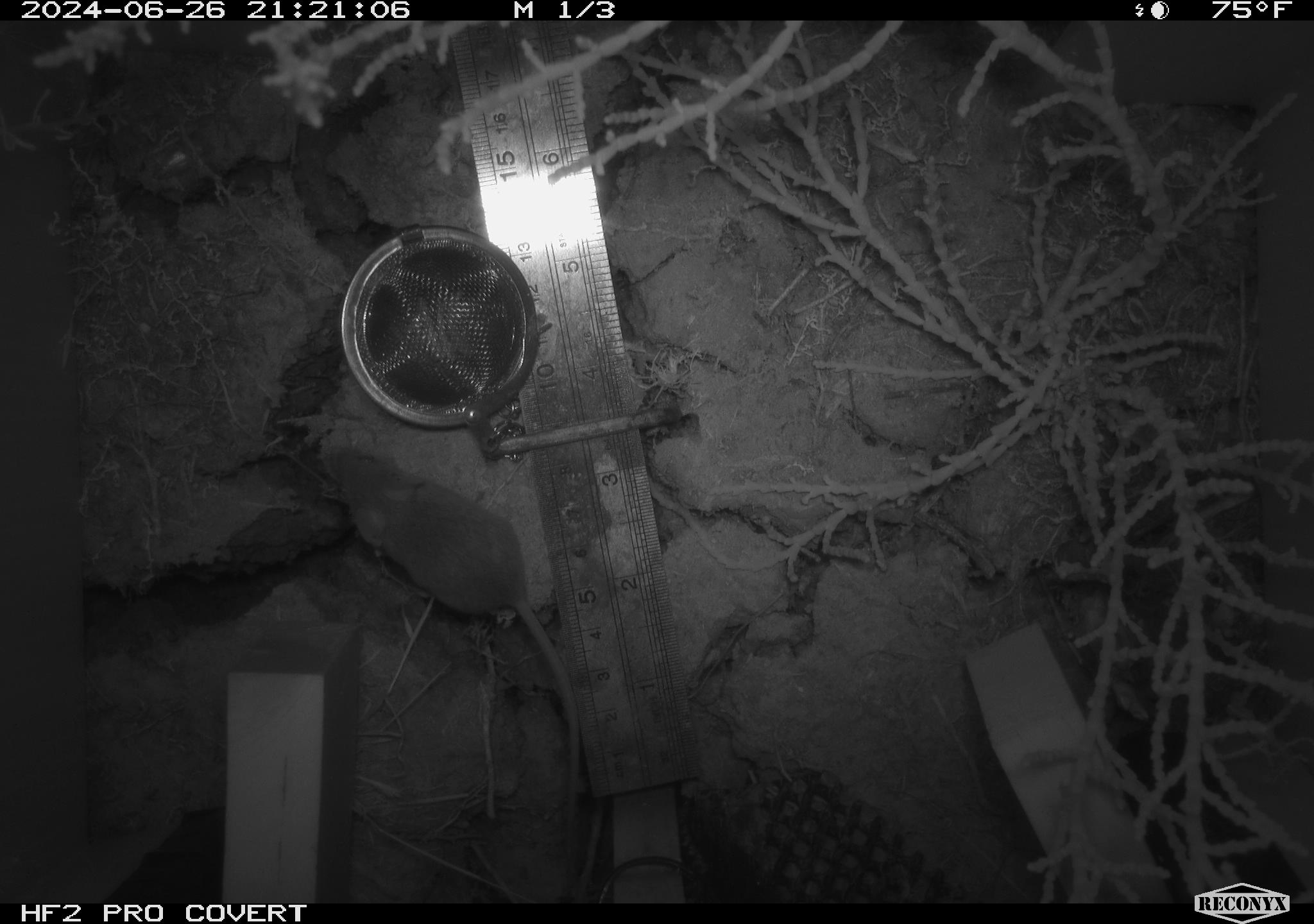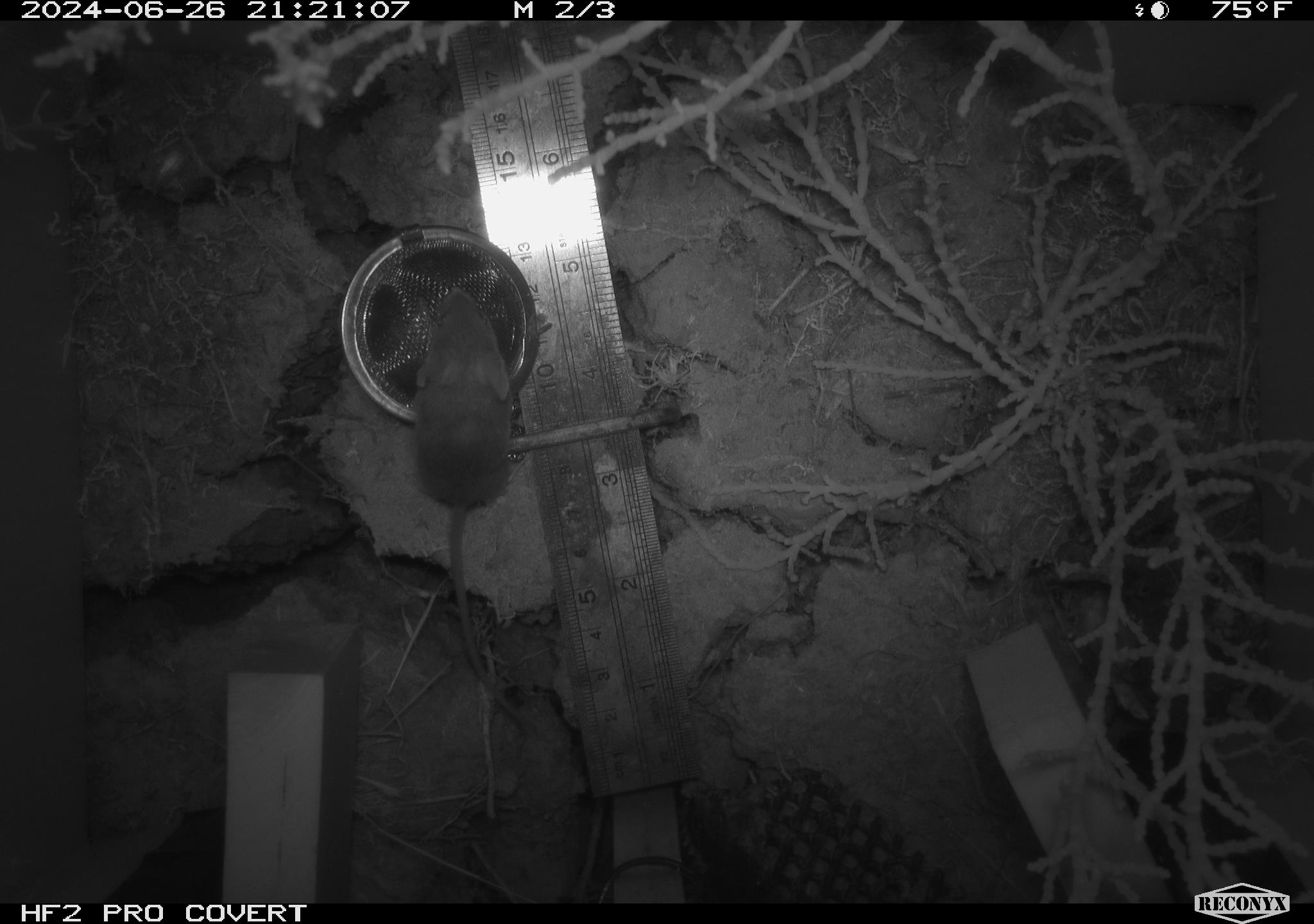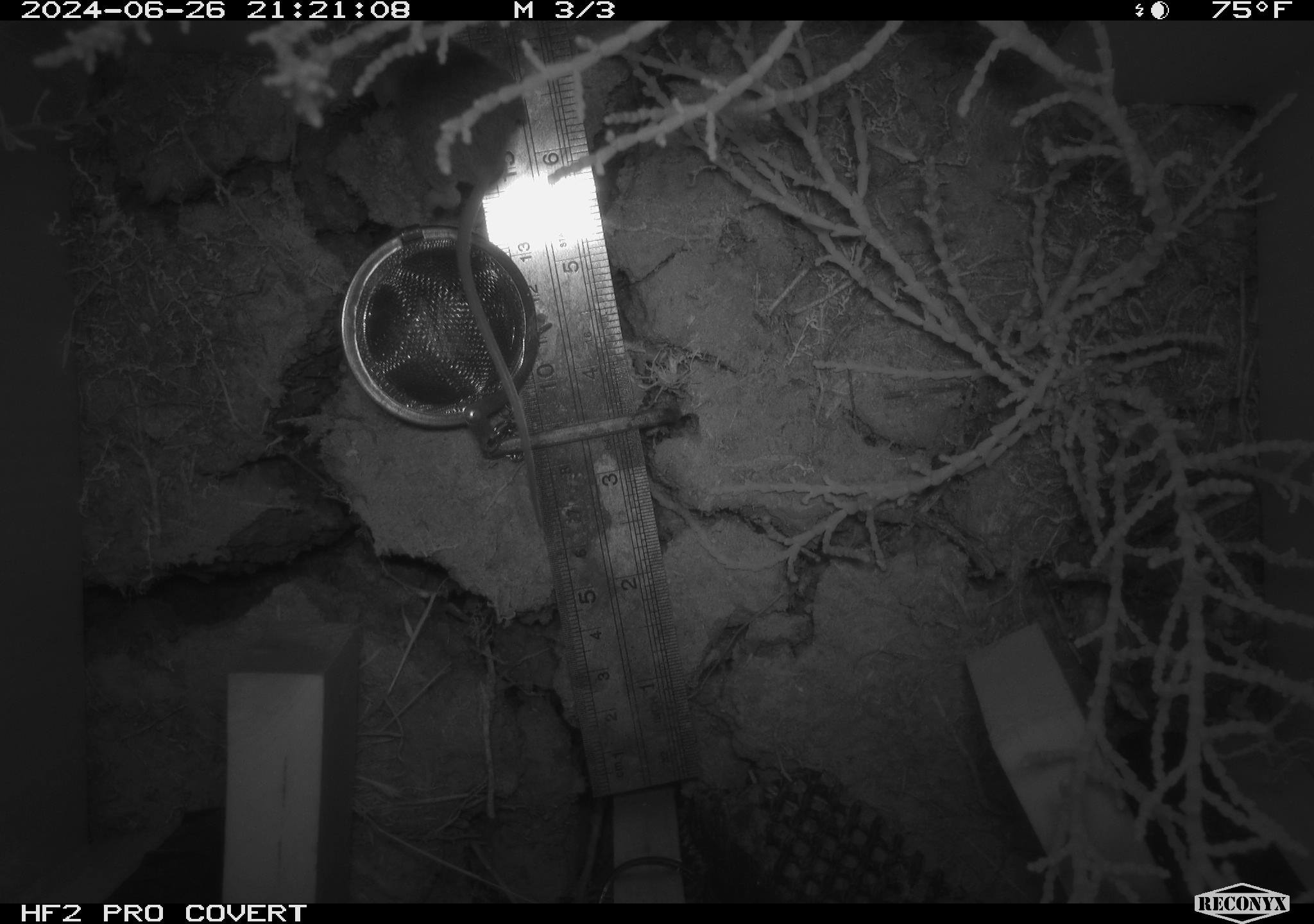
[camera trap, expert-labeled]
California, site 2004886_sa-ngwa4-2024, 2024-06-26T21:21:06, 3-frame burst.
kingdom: Animalia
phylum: Chordata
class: Mammalia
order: Rodentia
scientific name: Rodentia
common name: mouse species